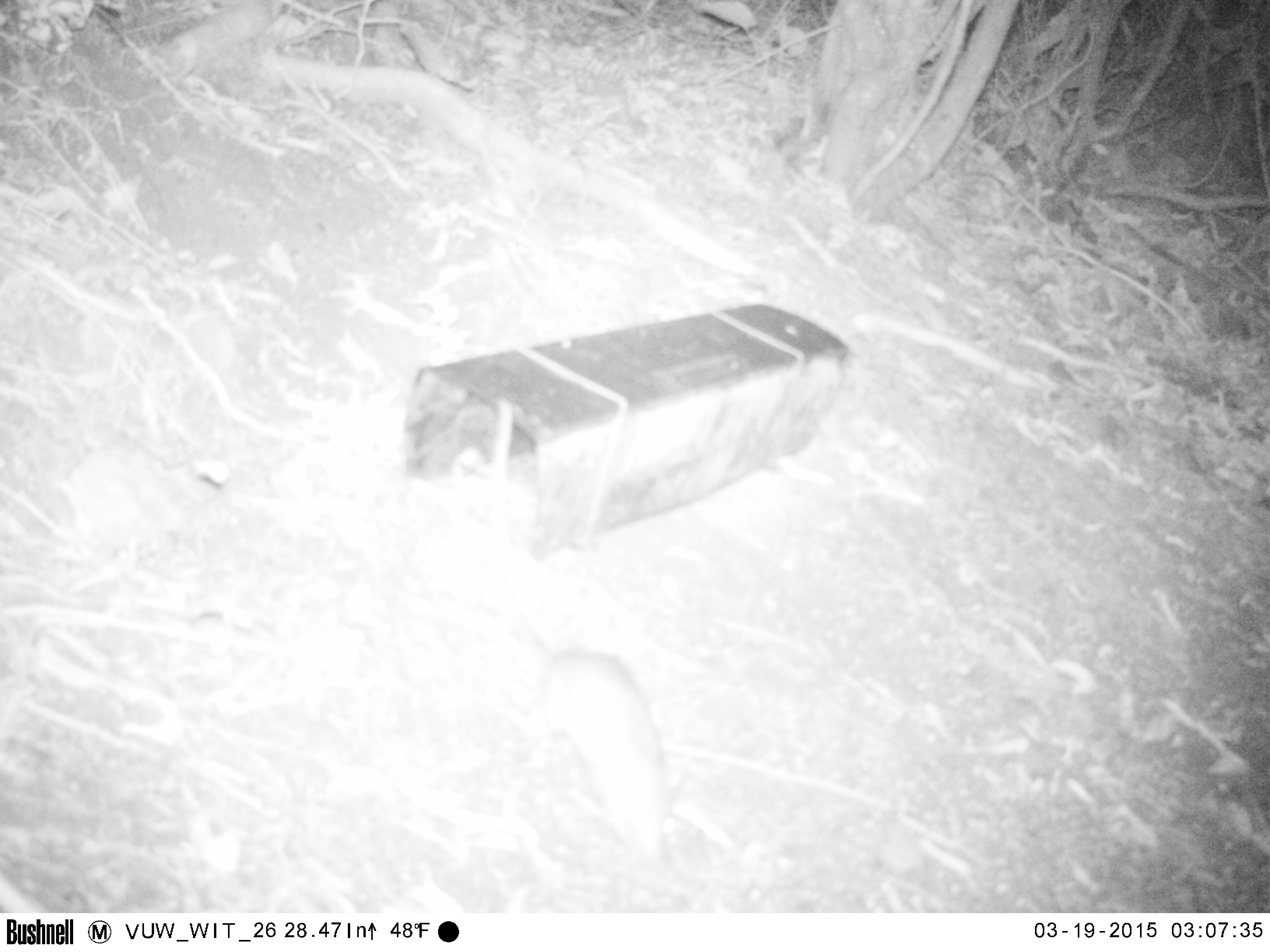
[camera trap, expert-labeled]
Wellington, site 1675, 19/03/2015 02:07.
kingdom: Animalia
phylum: Chordata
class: Mammalia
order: Rodentia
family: Muridae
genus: Rattus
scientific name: Rattus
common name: rat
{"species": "rat (Rattus)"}